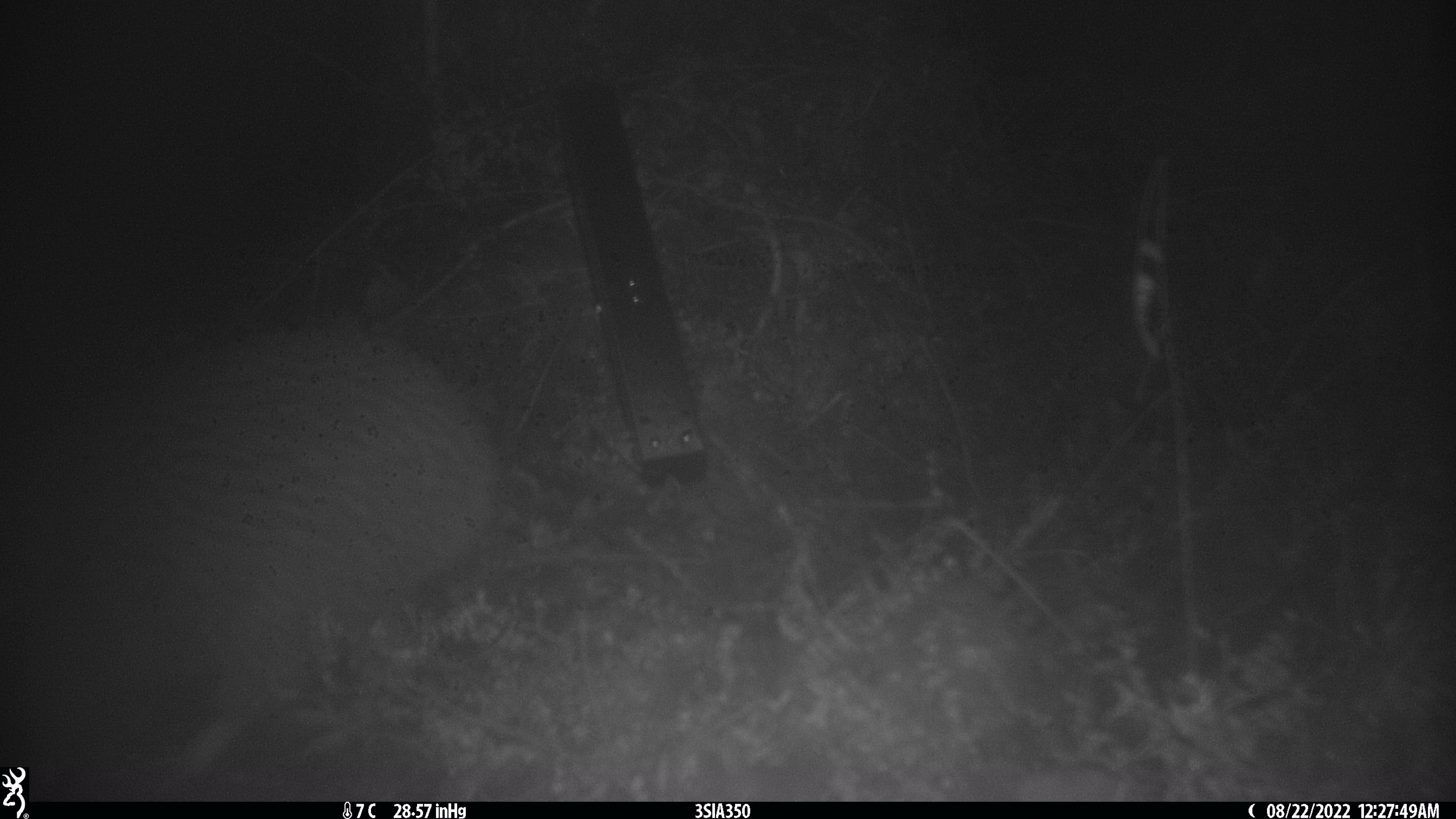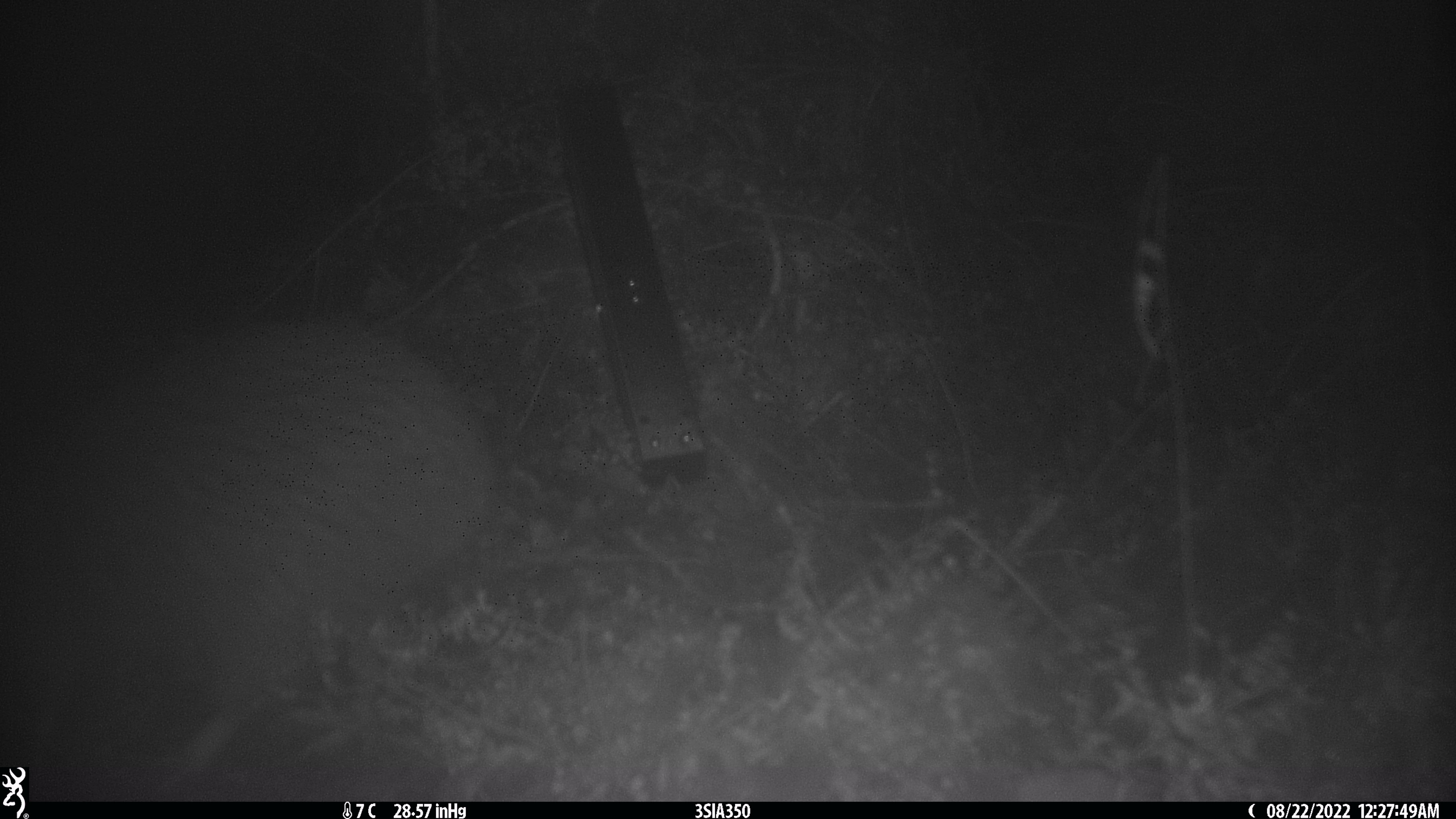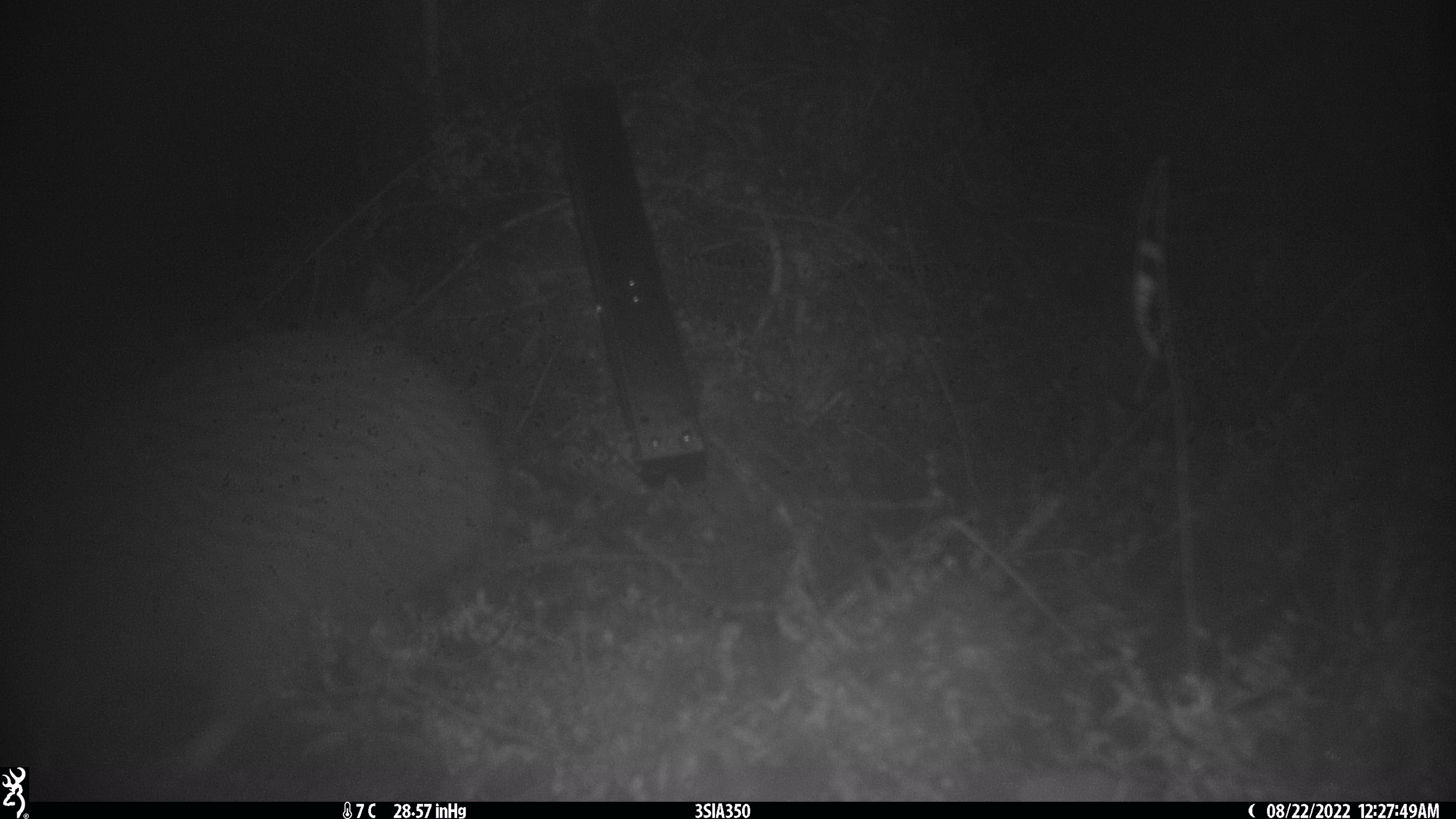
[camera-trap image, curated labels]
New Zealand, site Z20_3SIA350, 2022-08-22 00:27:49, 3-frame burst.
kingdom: Animalia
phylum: Chordata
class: Aves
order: Apterygiformes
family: Apterygidae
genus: Apteryx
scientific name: Apteryx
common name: kiwi